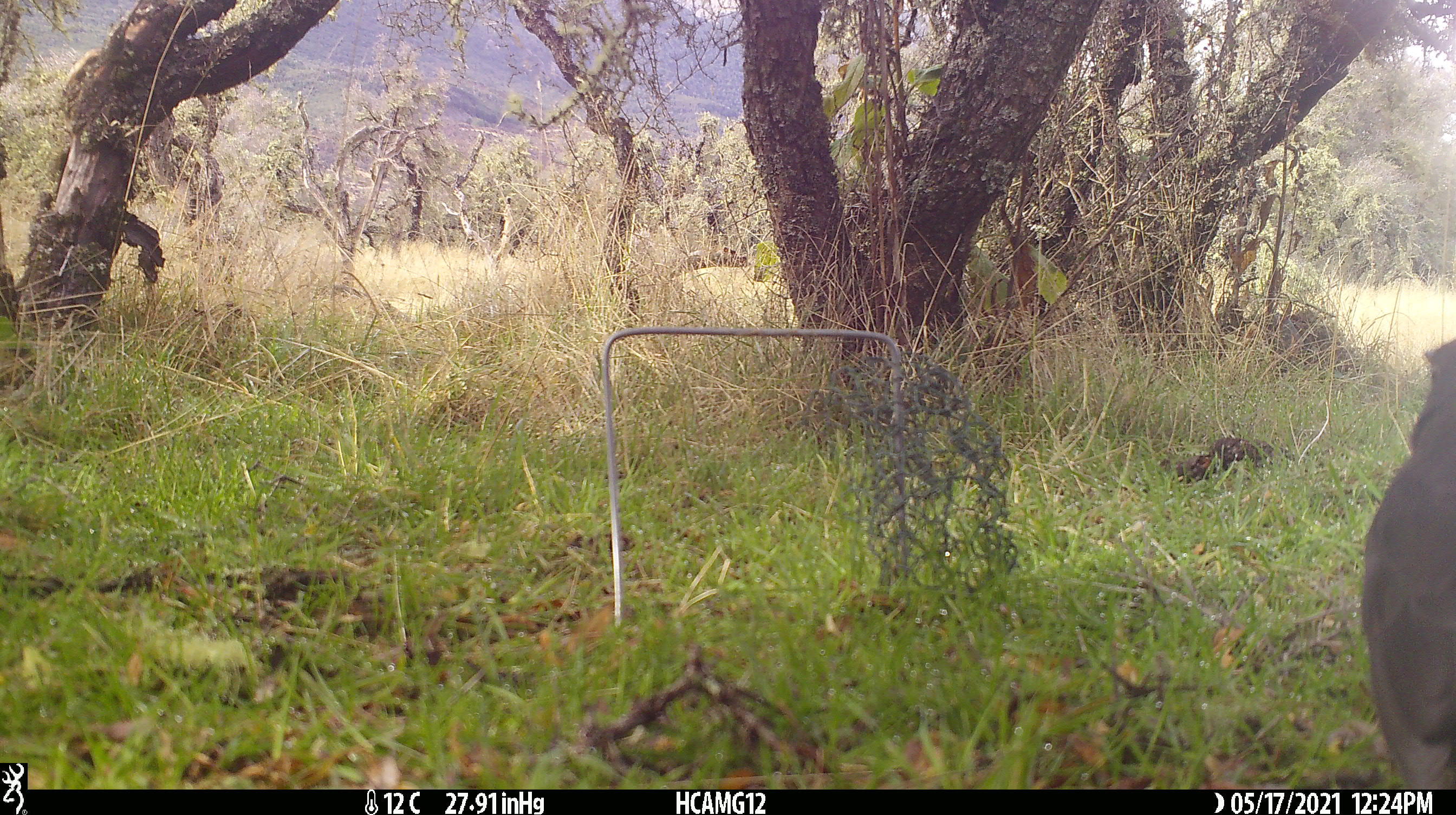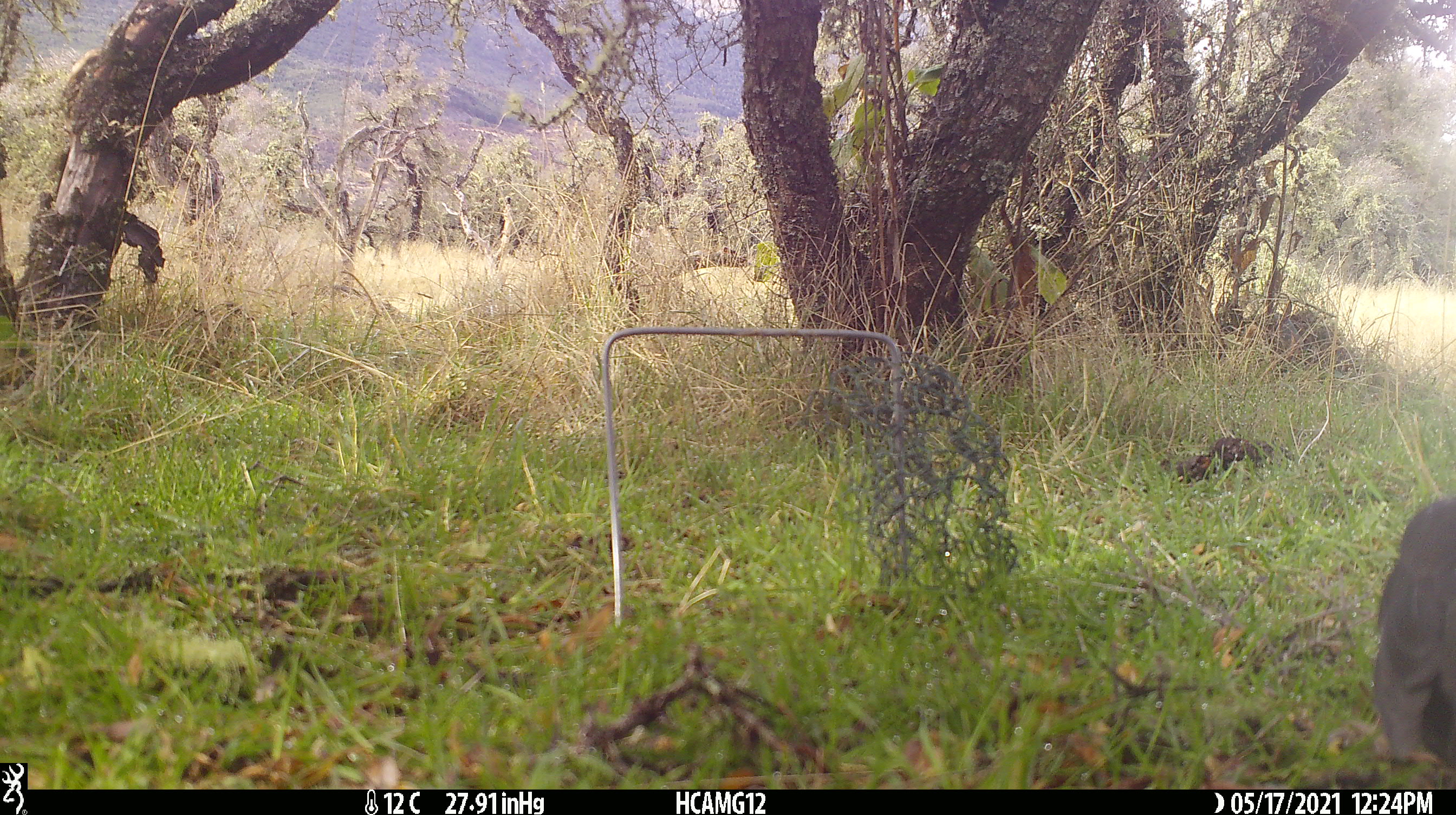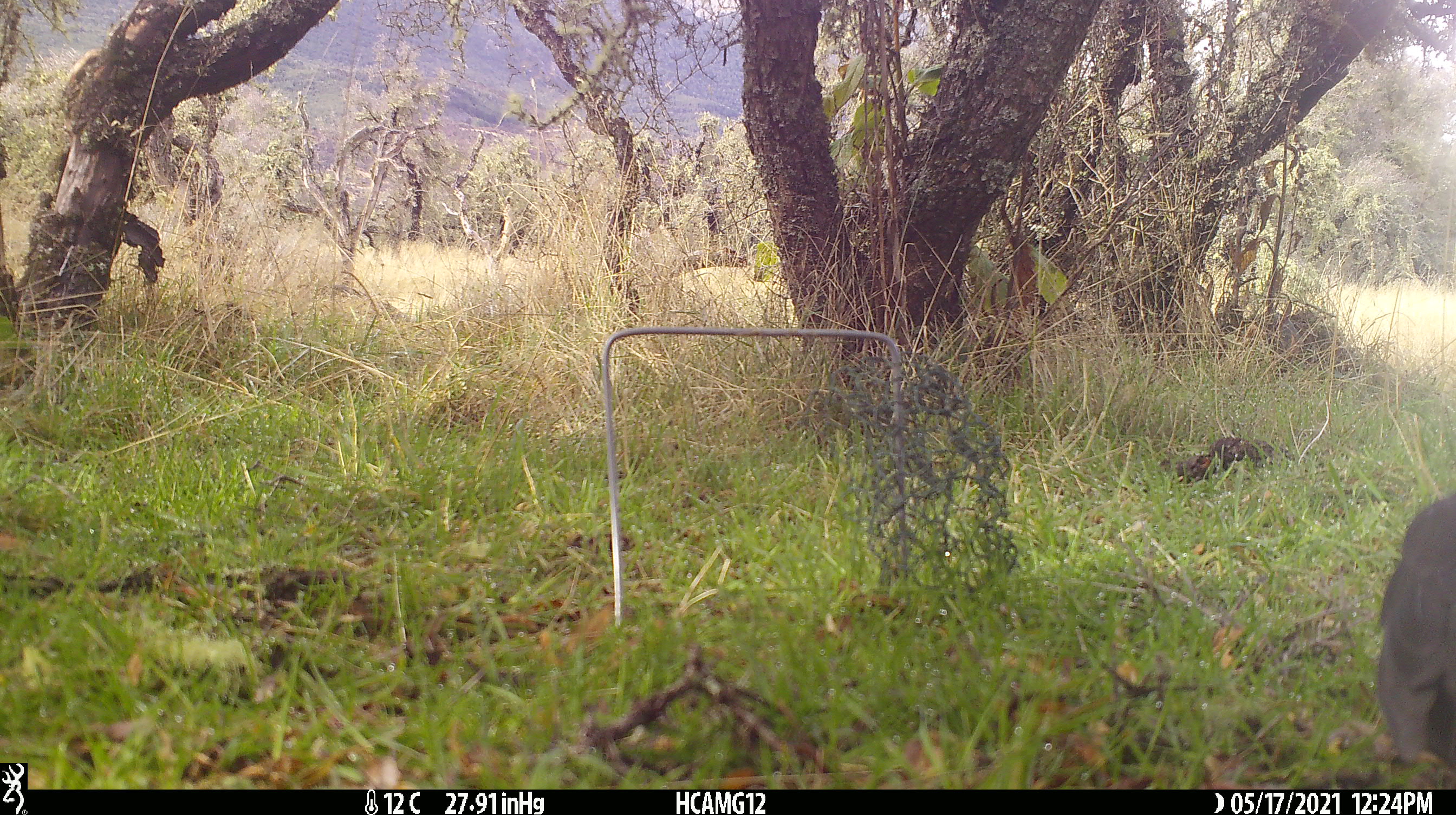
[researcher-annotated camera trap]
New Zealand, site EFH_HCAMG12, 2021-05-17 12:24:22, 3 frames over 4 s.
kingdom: Animalia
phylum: Chordata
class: Aves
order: Passeriformes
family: Turdidae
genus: Turdus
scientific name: Turdus merula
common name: eurasian blackbird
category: blackbird